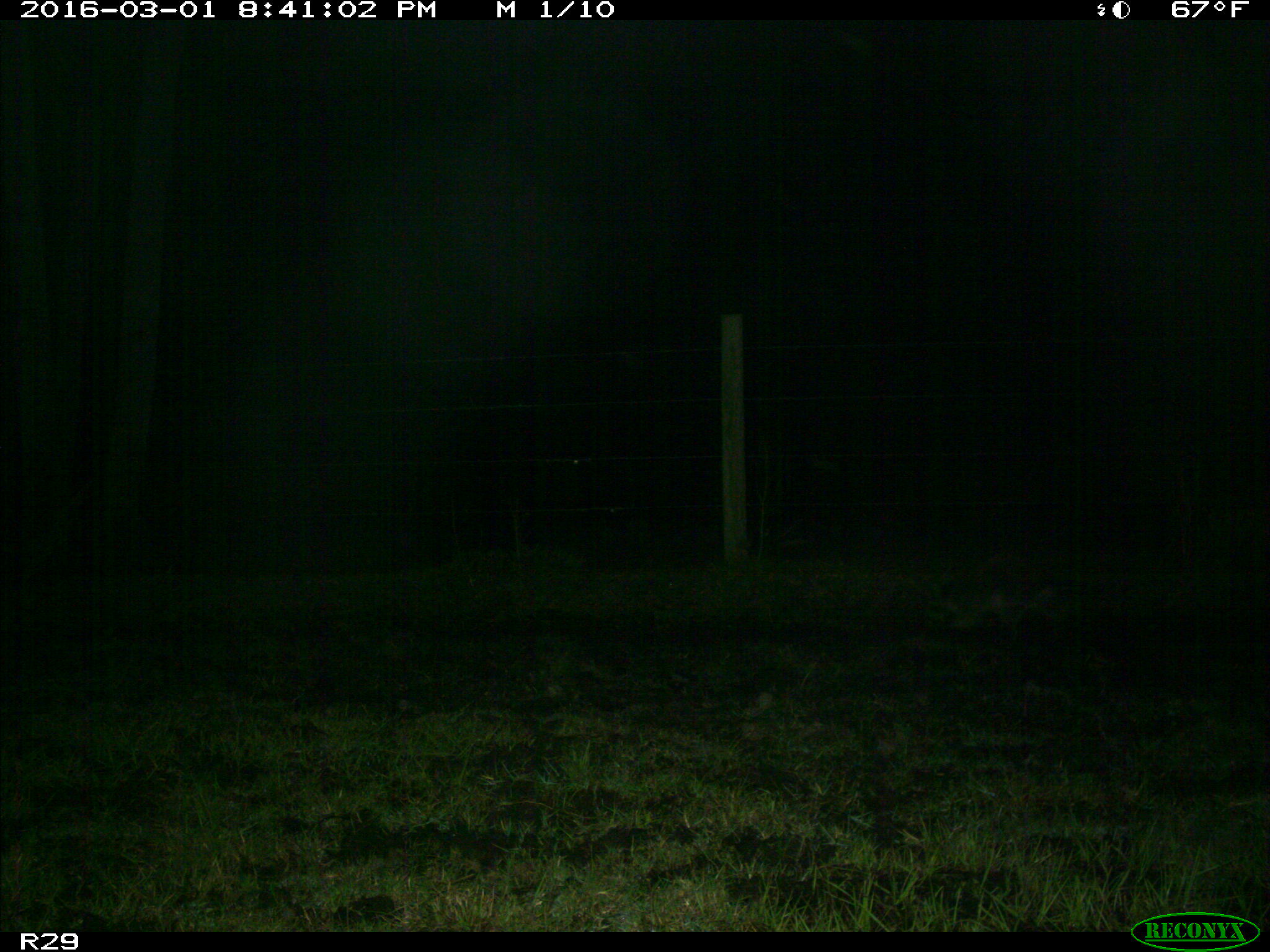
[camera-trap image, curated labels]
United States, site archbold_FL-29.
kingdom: Animalia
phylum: Chordata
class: Mammalia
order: Carnivora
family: Procyonidae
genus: Procyon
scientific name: Procyon lotor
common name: common raccoon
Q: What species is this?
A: Procyon lotor (common raccoon).